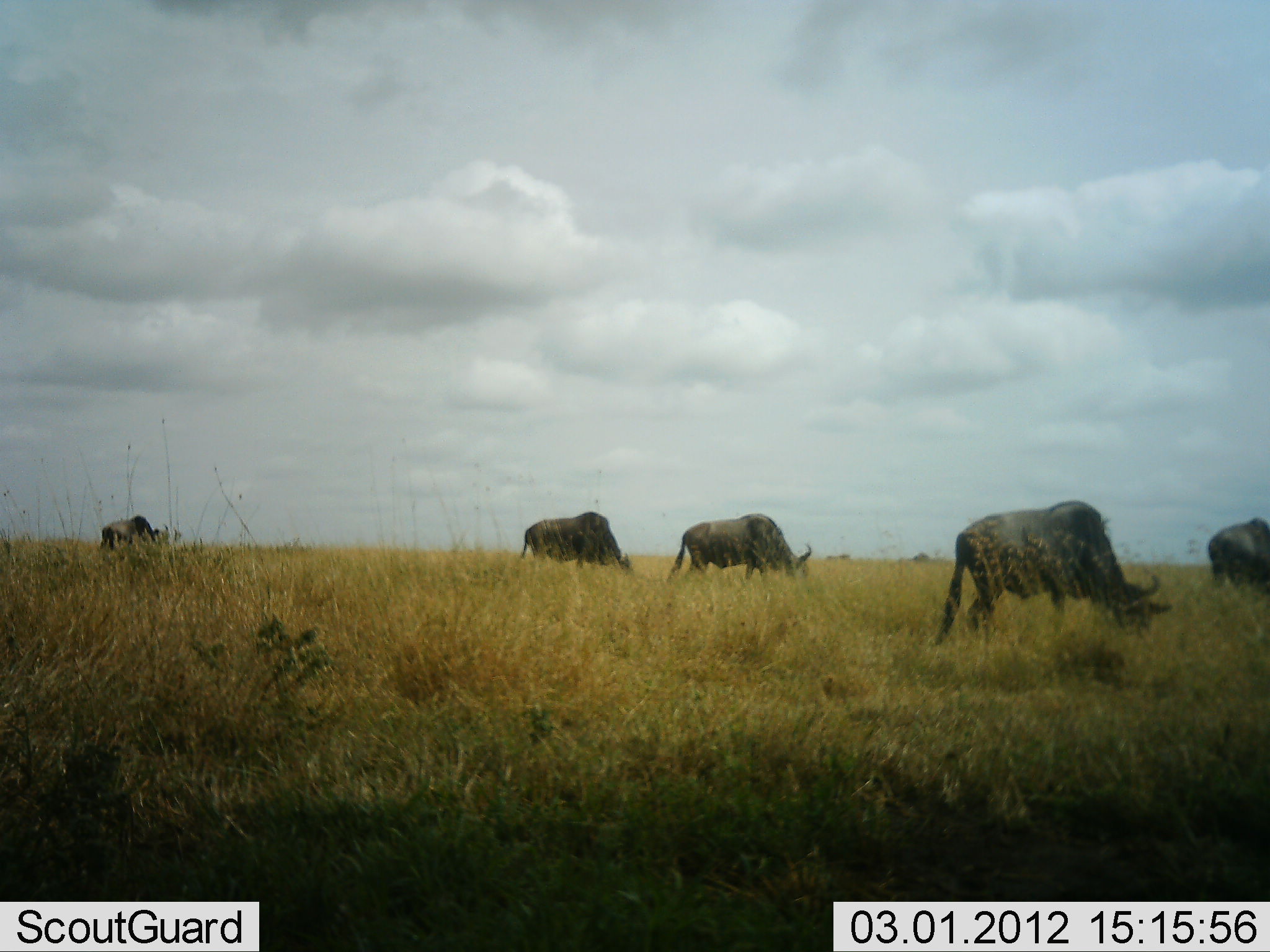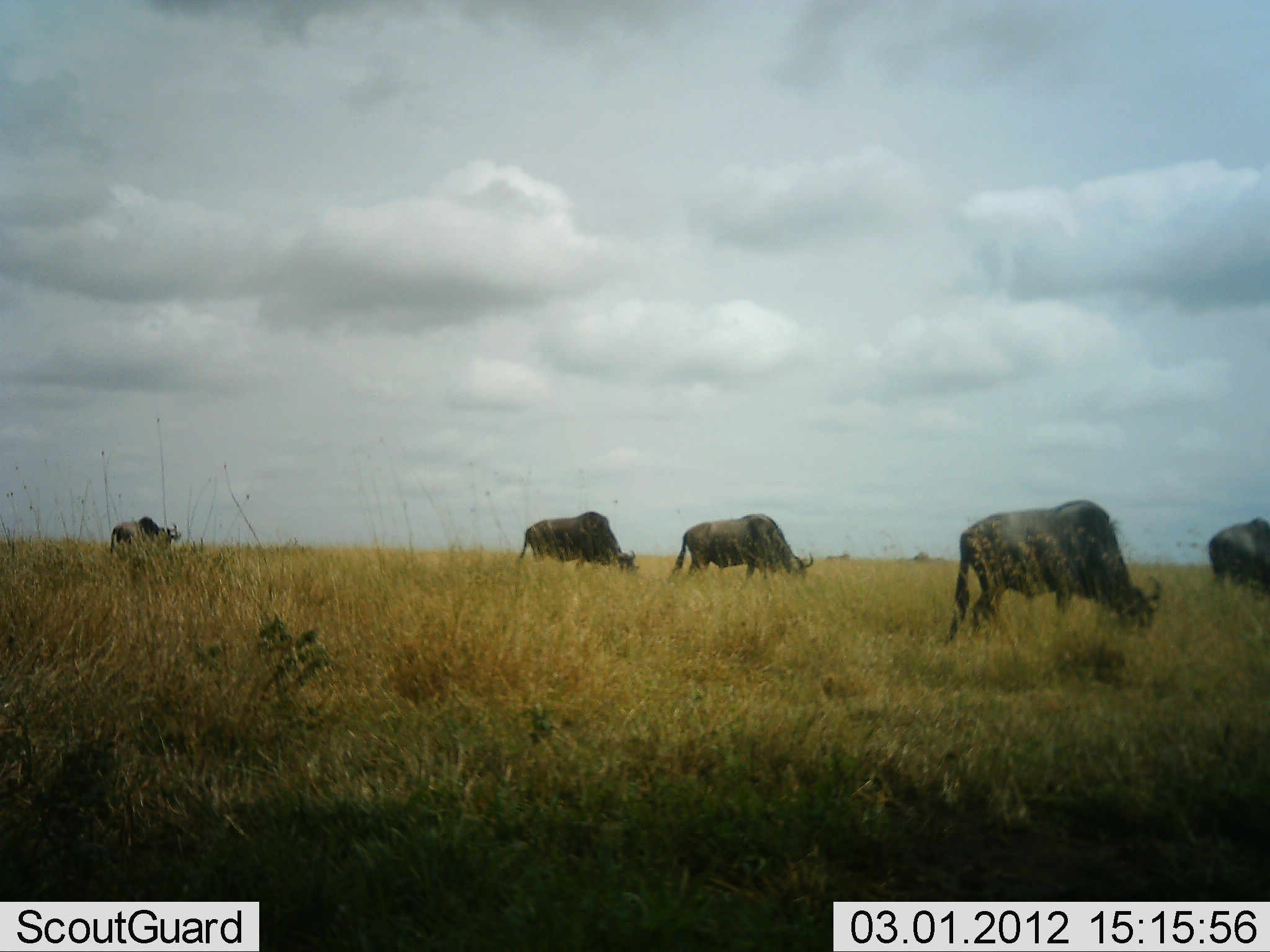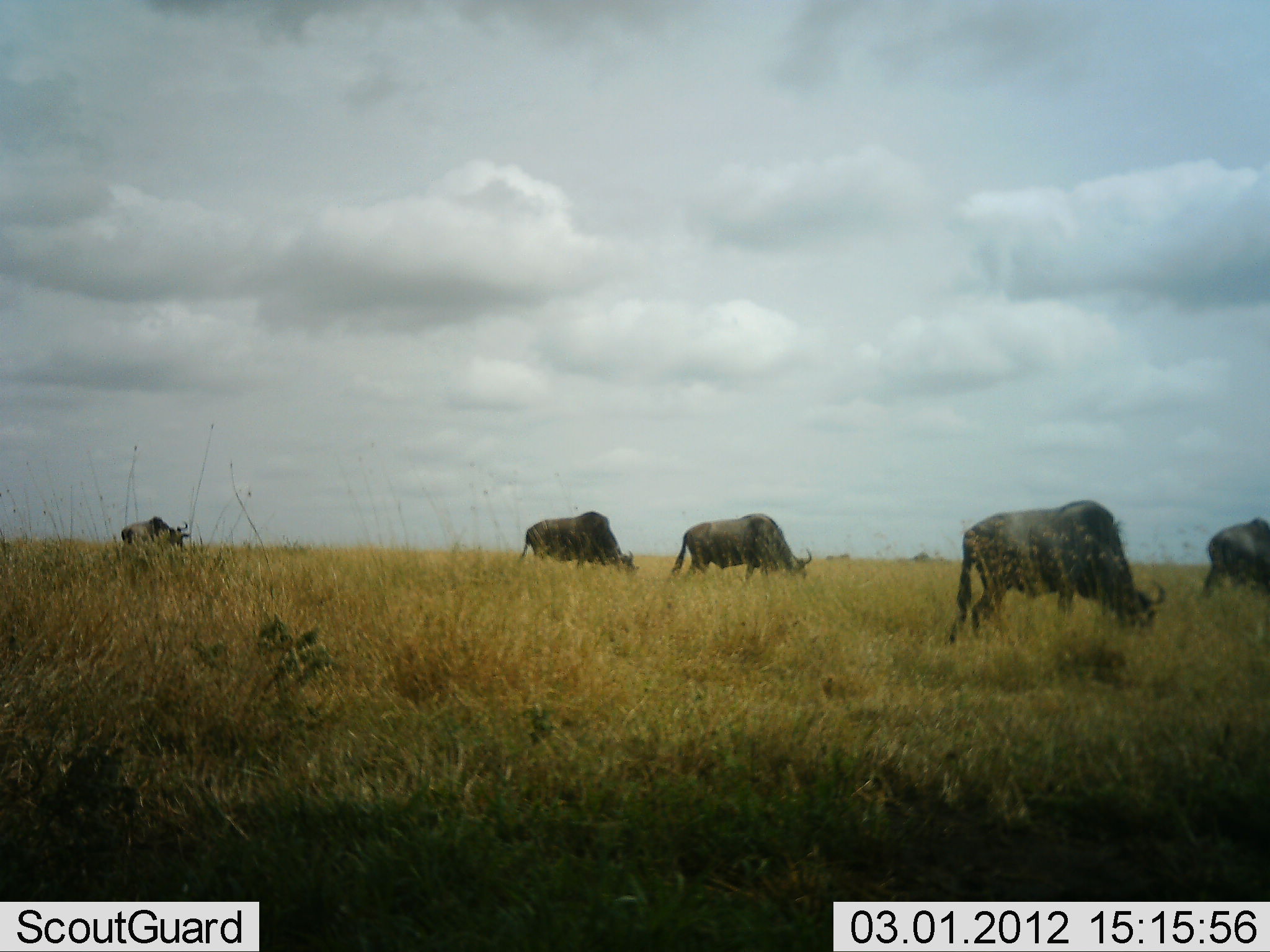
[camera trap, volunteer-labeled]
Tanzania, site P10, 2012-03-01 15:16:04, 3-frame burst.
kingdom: Animalia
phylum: Chordata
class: Mammalia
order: Artiodactyla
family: Bovidae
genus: Connochaetes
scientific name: Connochaetes taurinus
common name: blue wildebeest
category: wildebeest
Wildebeest (blue wildebeest) (Connochaetes taurinus), count 5. Behavior (volunteer vote fractions): standing 23%, resting 0%, moving 10%, interacting 0%. Young present (vote fraction): 0%. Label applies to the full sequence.